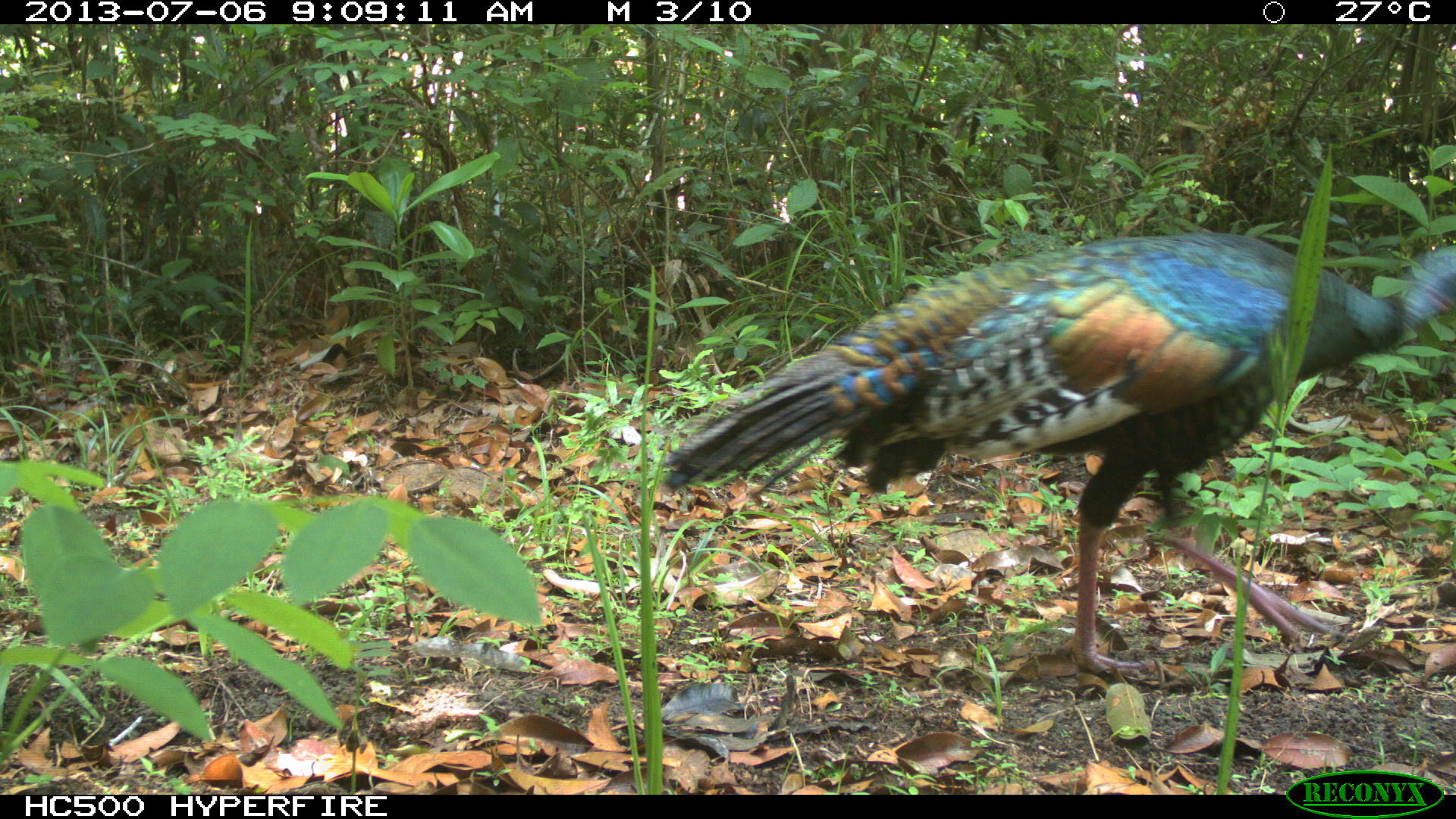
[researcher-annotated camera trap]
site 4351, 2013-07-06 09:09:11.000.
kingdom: Animalia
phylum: Chordata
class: Aves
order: Galliformes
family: Phasianidae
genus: Meleagris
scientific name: Meleagris ocellata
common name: ocellated turkey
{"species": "Meleagris ocellata (ocellated turkey)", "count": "1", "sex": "male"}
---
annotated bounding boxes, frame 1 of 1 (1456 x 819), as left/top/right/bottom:
meleagris ocellata: 659/228/1453/682